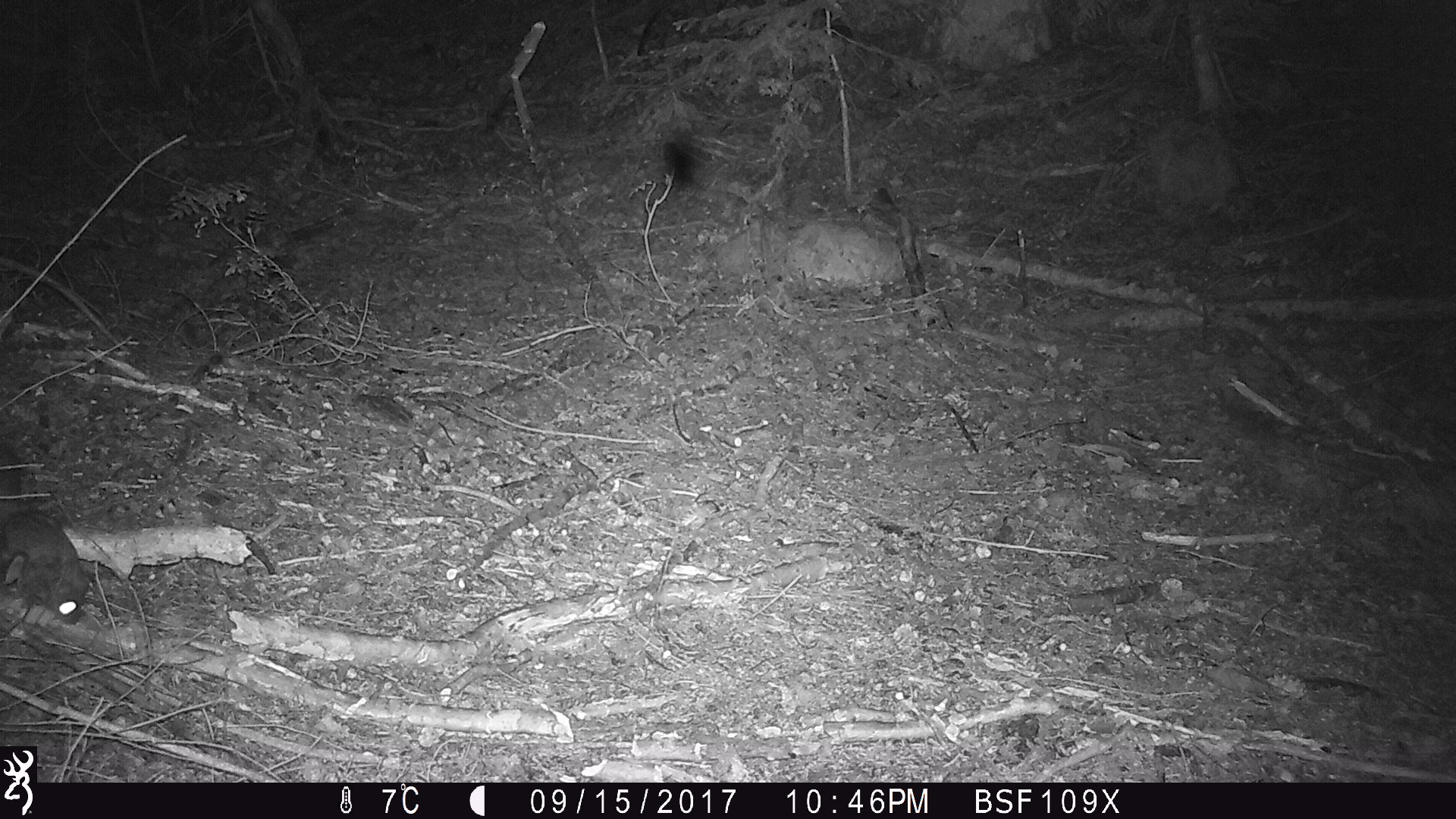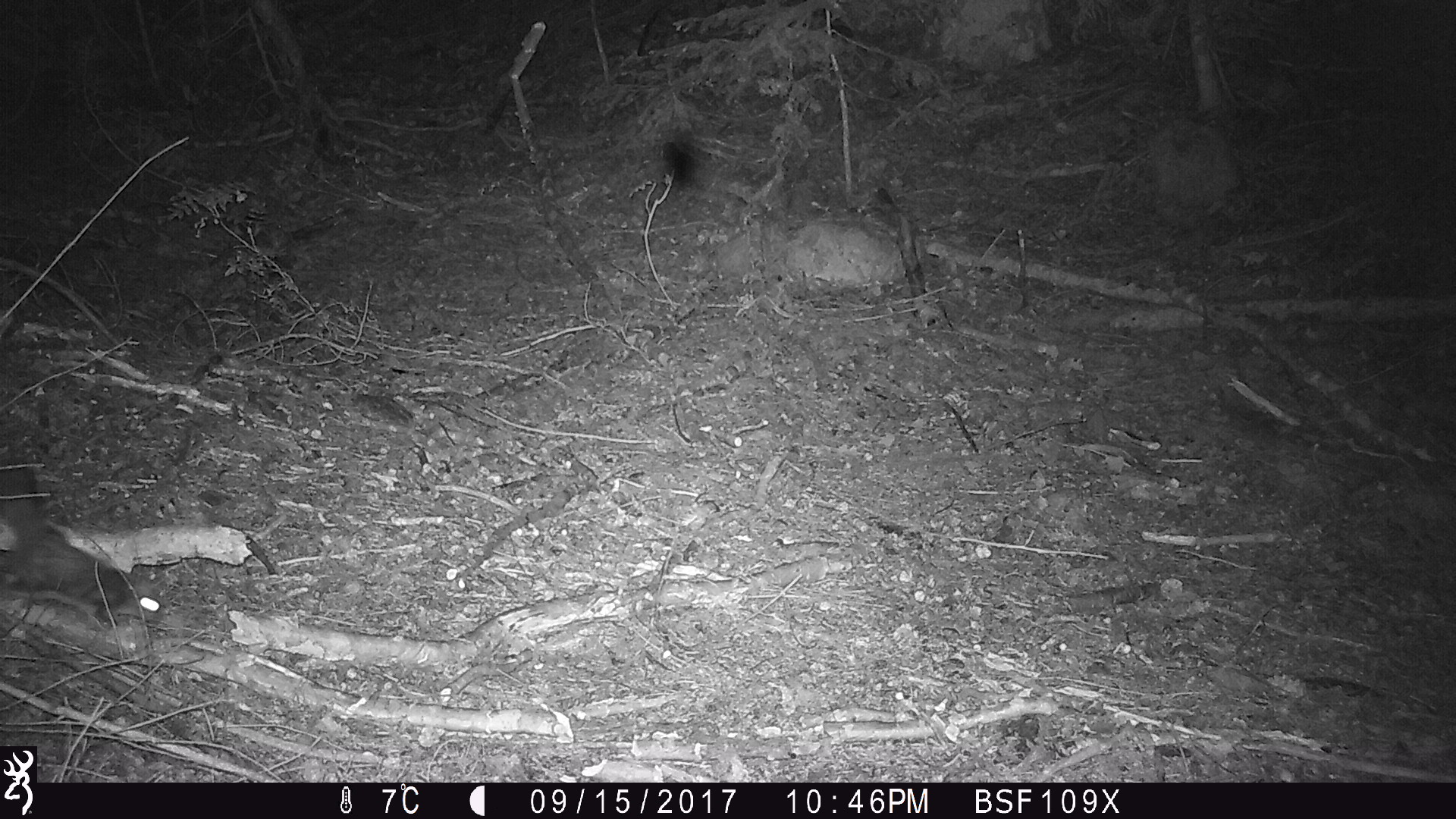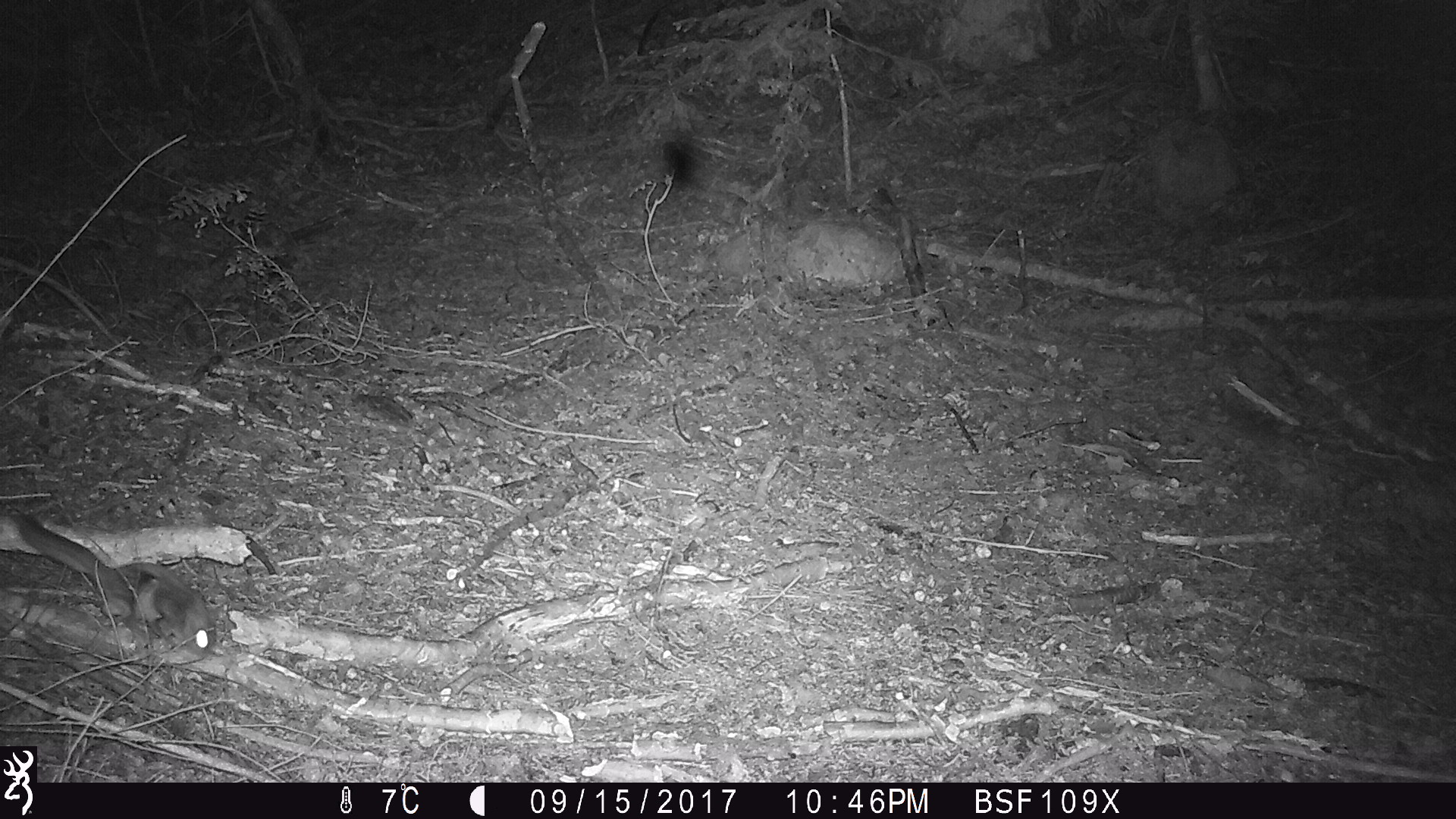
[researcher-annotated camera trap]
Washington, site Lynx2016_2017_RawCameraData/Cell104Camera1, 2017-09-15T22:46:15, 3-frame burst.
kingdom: Animalia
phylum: Chordata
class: Mammalia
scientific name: Mammalia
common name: small mammal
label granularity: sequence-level